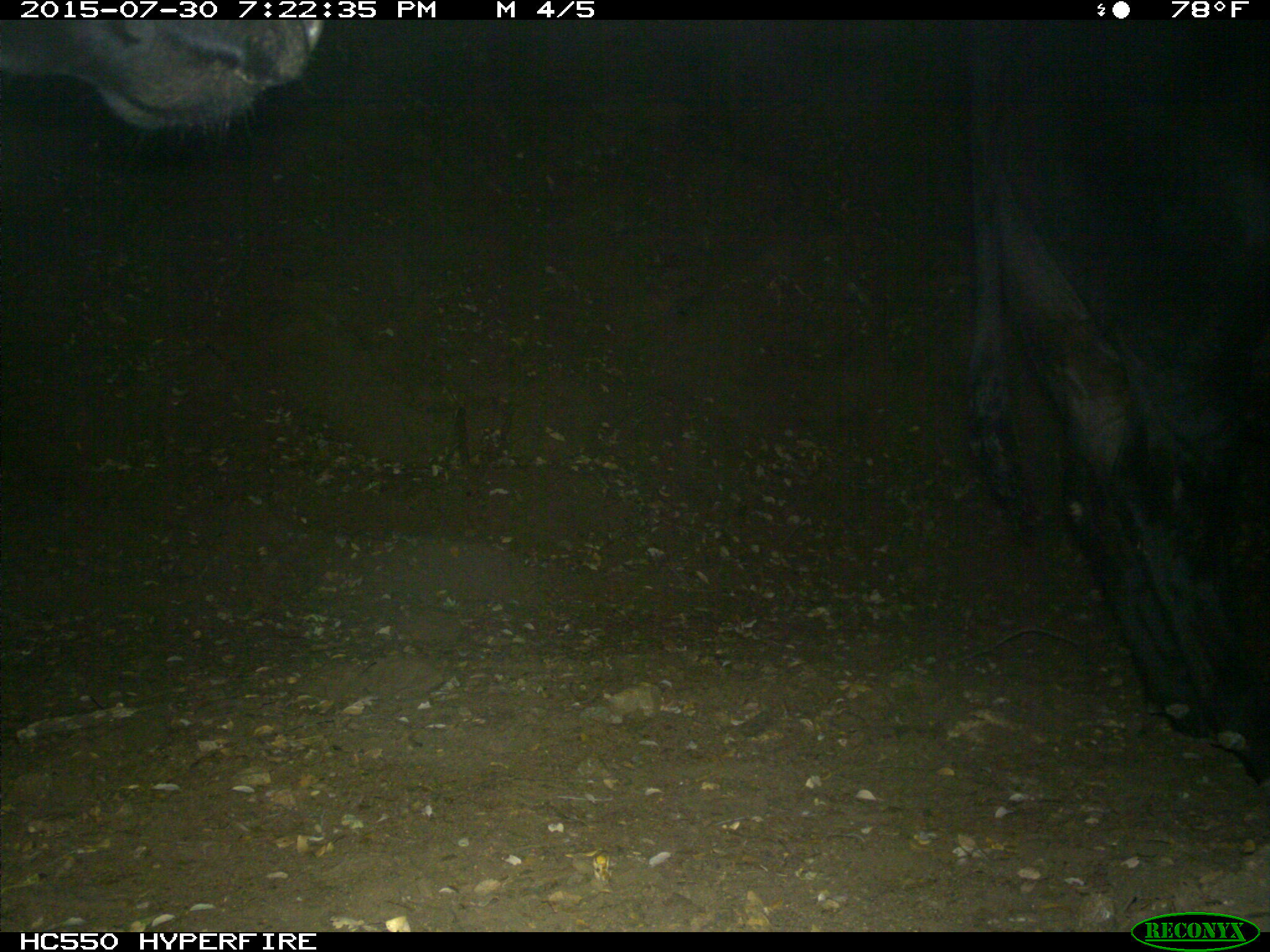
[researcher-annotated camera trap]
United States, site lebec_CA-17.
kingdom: Animalia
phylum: Chordata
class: Mammalia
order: Artiodactyla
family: Bovidae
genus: Bos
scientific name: Bos taurus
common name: domestic cow